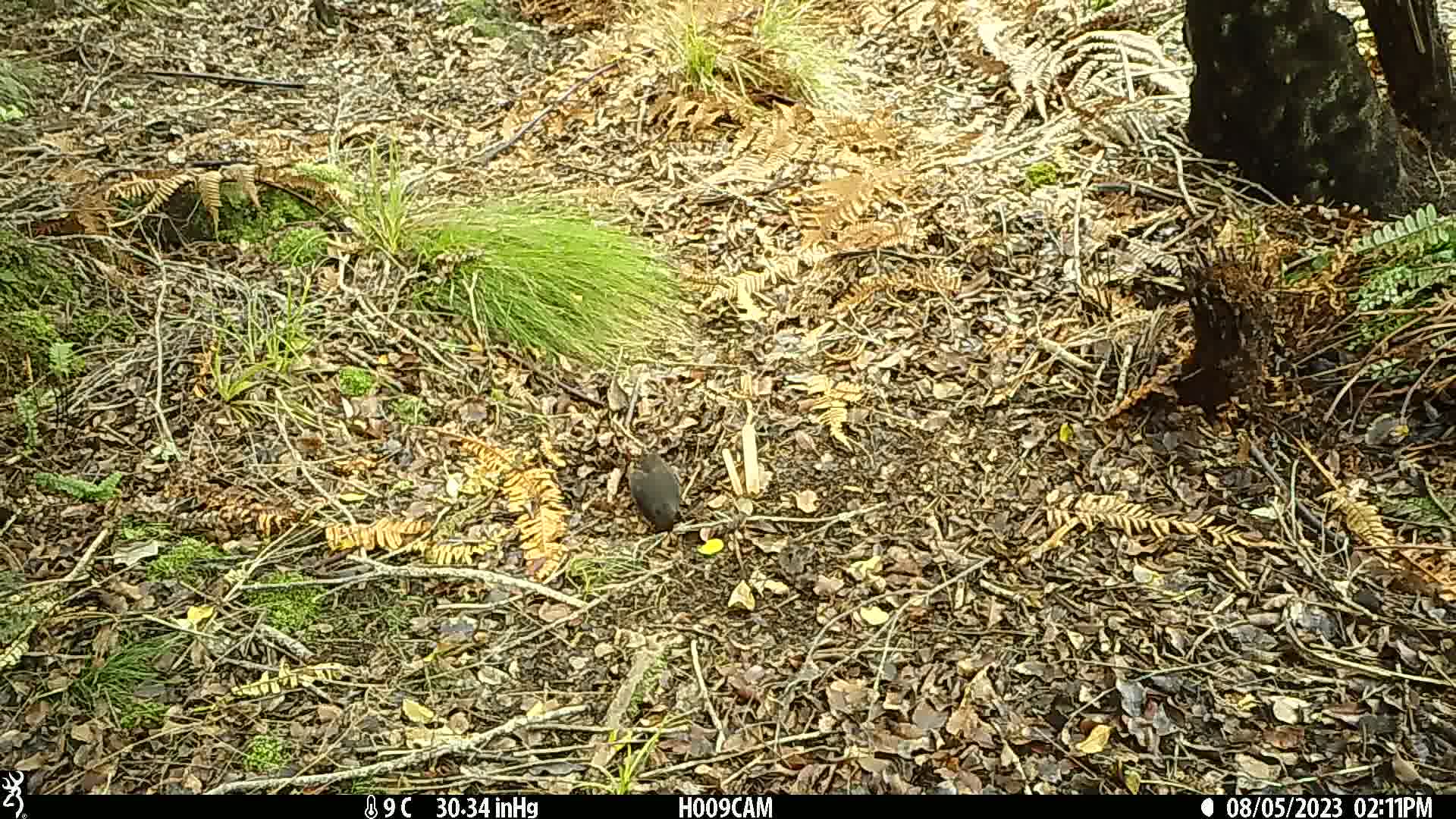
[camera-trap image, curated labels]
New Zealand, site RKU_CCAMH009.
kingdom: Animalia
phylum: Chordata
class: Aves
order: Passeriformes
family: Turdidae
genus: Turdus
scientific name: Turdus merula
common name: eurasian blackbird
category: blackbird